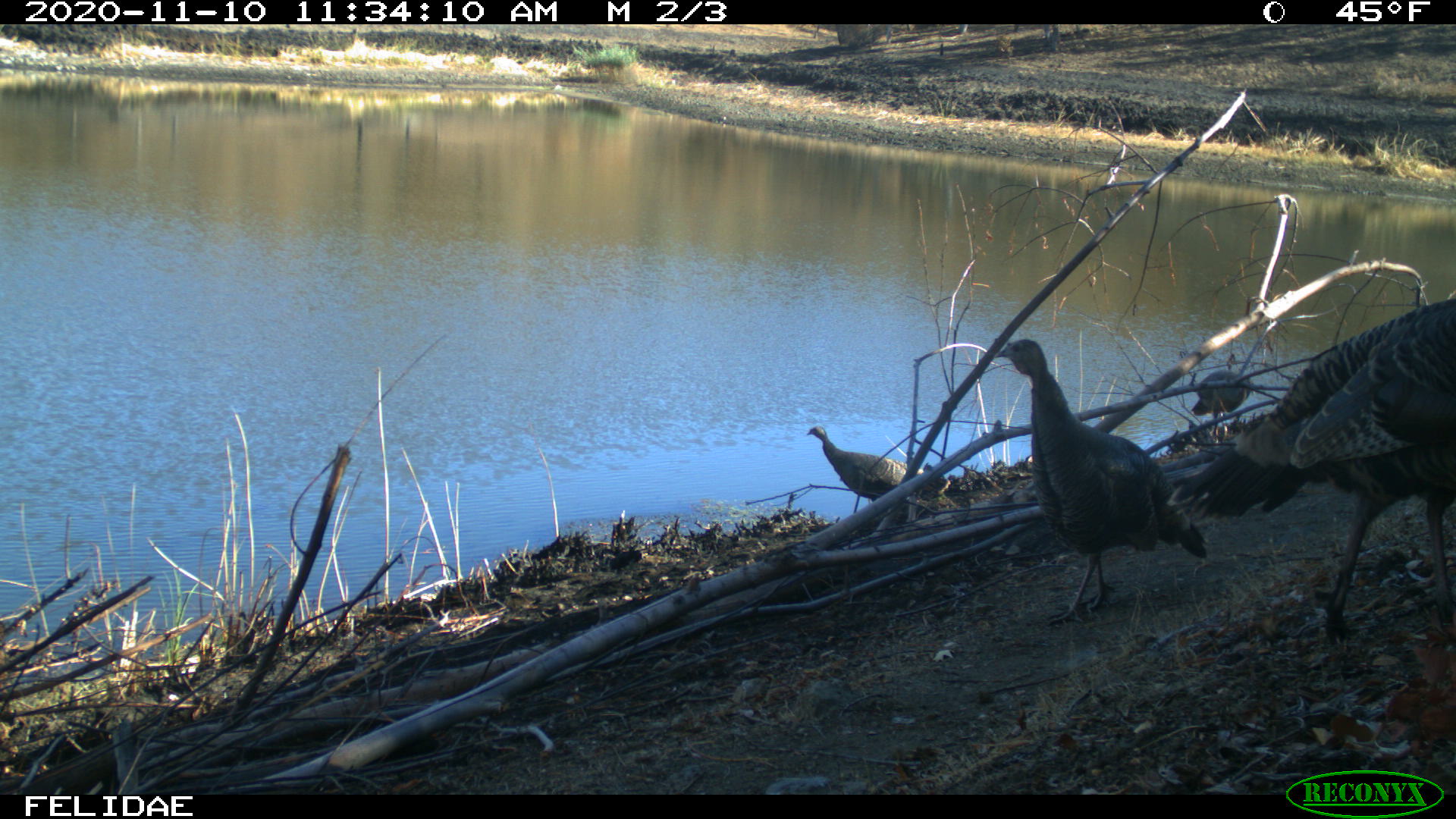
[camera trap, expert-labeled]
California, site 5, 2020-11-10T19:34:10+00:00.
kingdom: Animalia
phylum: Chordata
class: Aves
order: Galliformes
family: Phasianidae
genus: Meleagris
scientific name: Meleagris gallopavo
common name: turkey